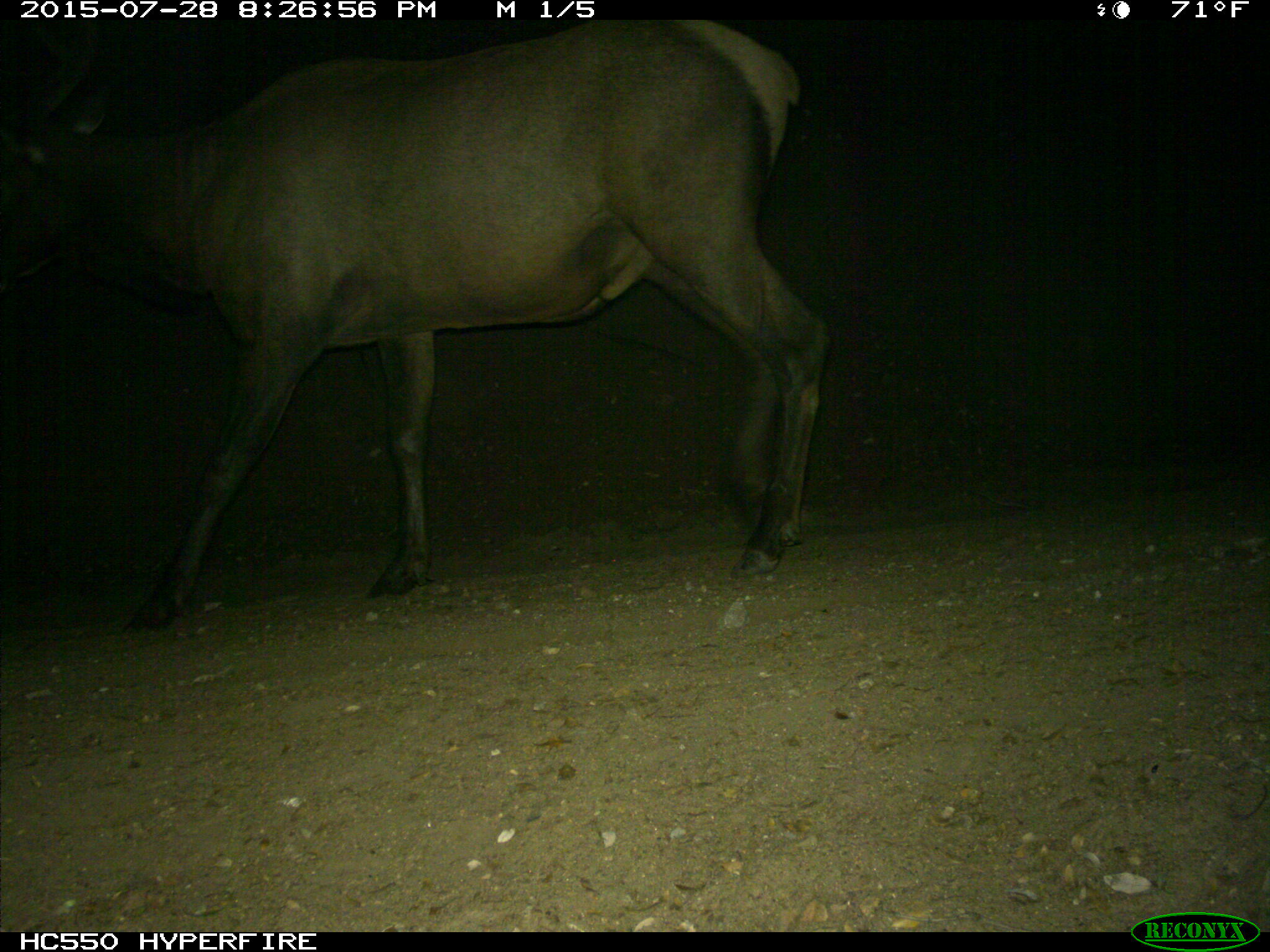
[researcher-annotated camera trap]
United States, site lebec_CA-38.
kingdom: Animalia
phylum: Chordata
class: Mammalia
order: Artiodactyla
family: Cervidae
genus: Cervus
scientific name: Cervus canadensis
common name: elk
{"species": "Cervus canadensis (elk)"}